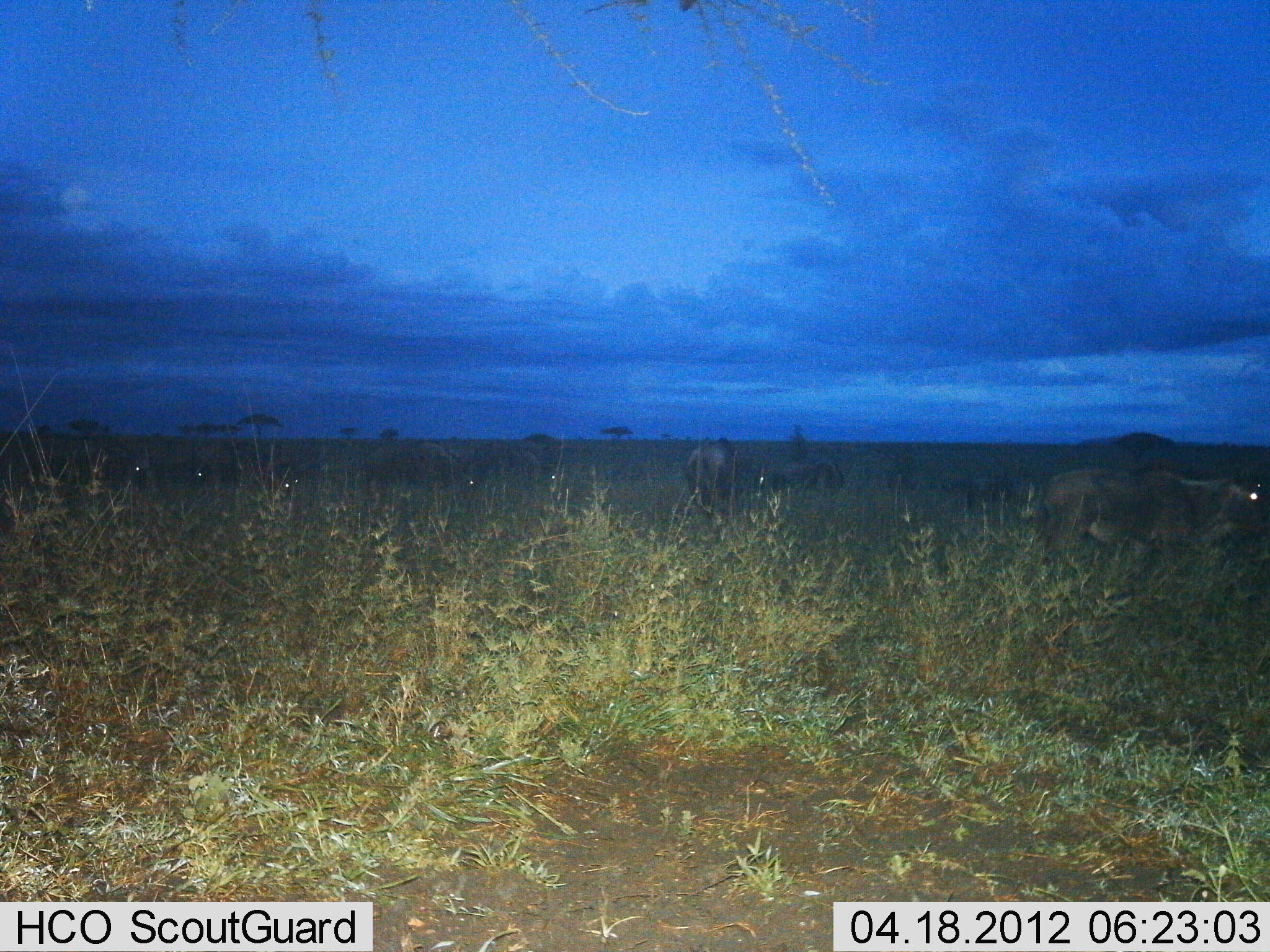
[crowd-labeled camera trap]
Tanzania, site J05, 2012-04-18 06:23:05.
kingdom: Animalia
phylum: Chordata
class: Mammalia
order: Artiodactyla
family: Bovidae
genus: Connochaetes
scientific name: Connochaetes taurinus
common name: blue wildebeest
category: wildebeest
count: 10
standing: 71%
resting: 14%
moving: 29%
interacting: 7%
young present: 0%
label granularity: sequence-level